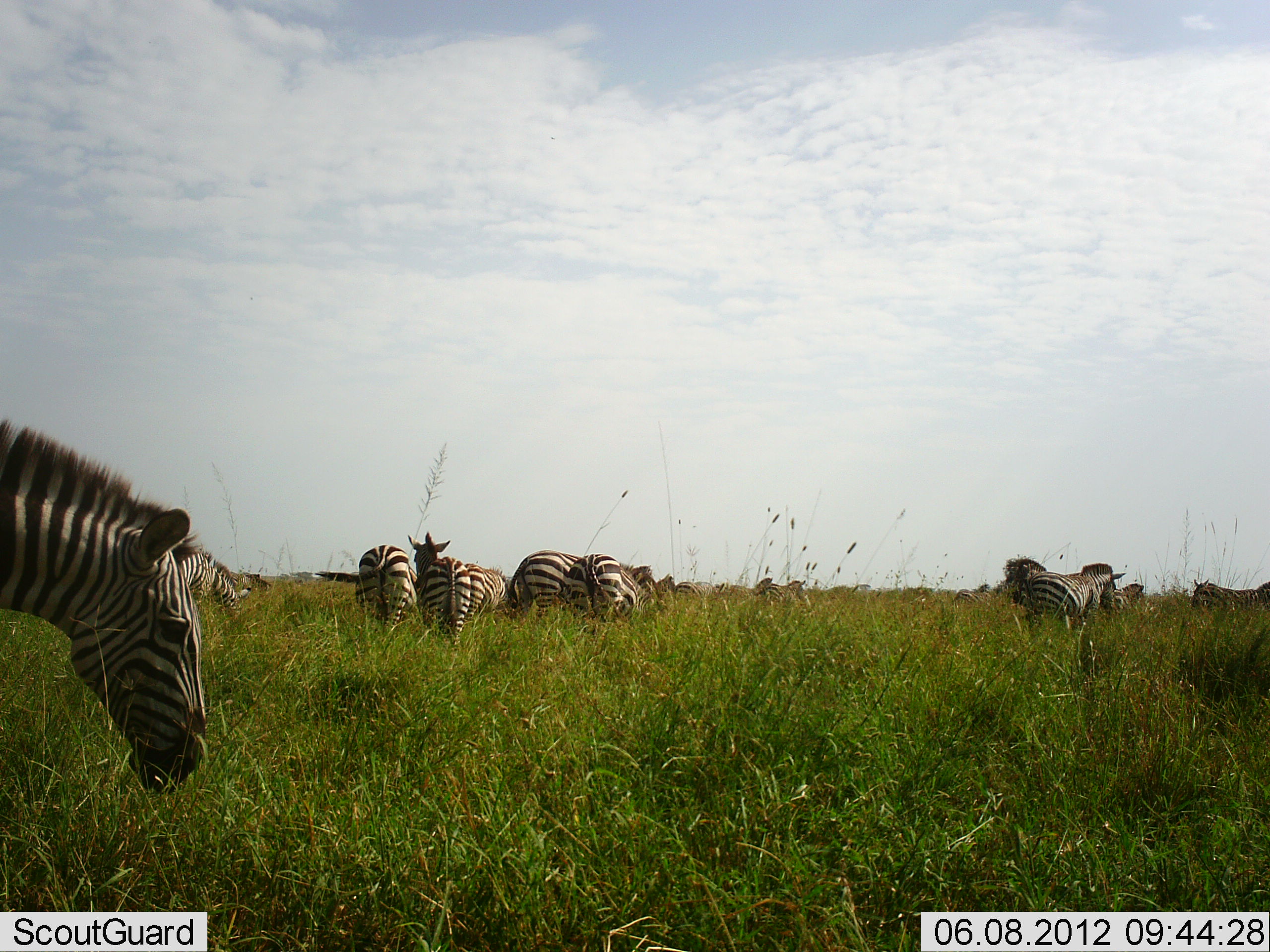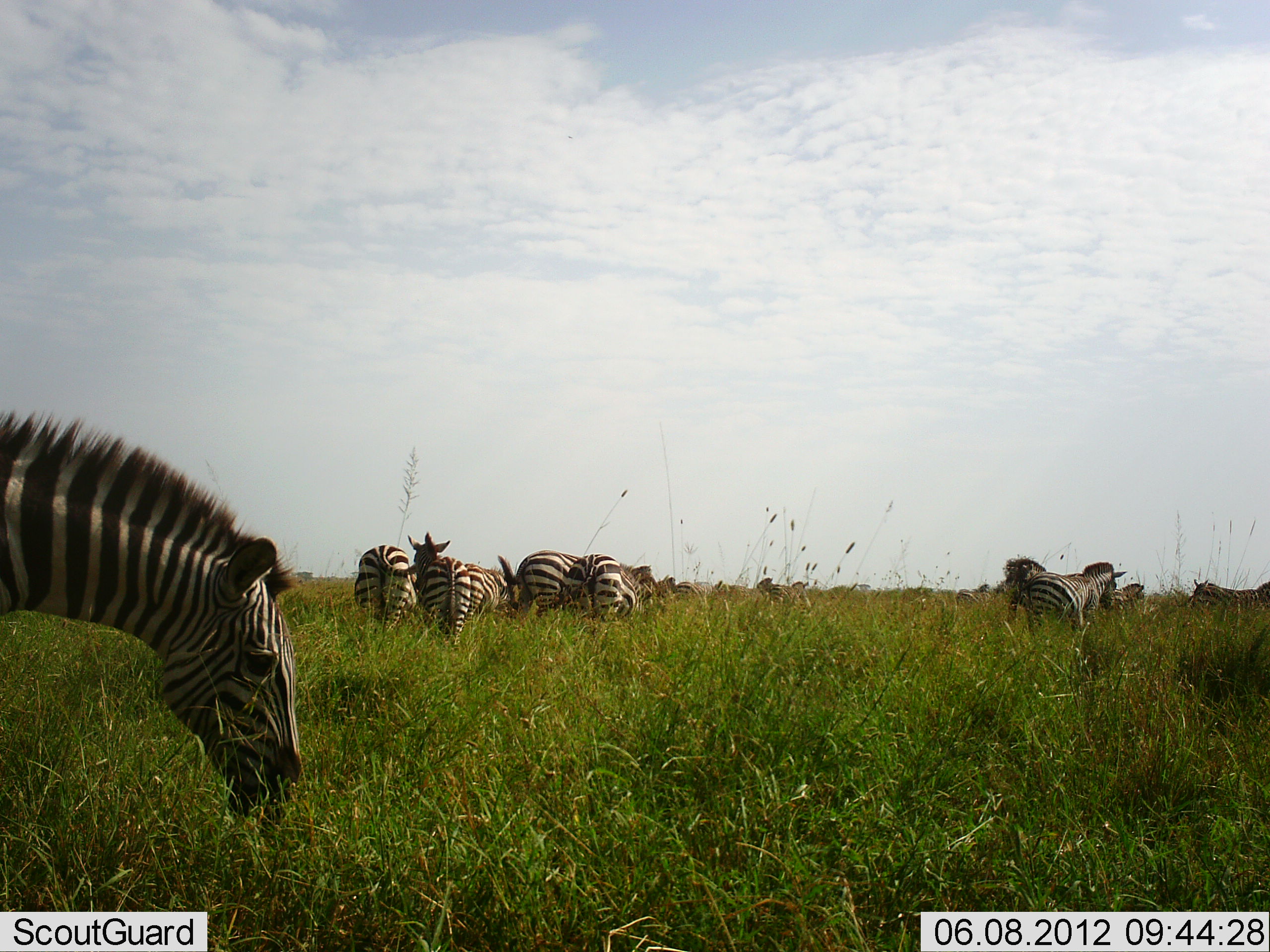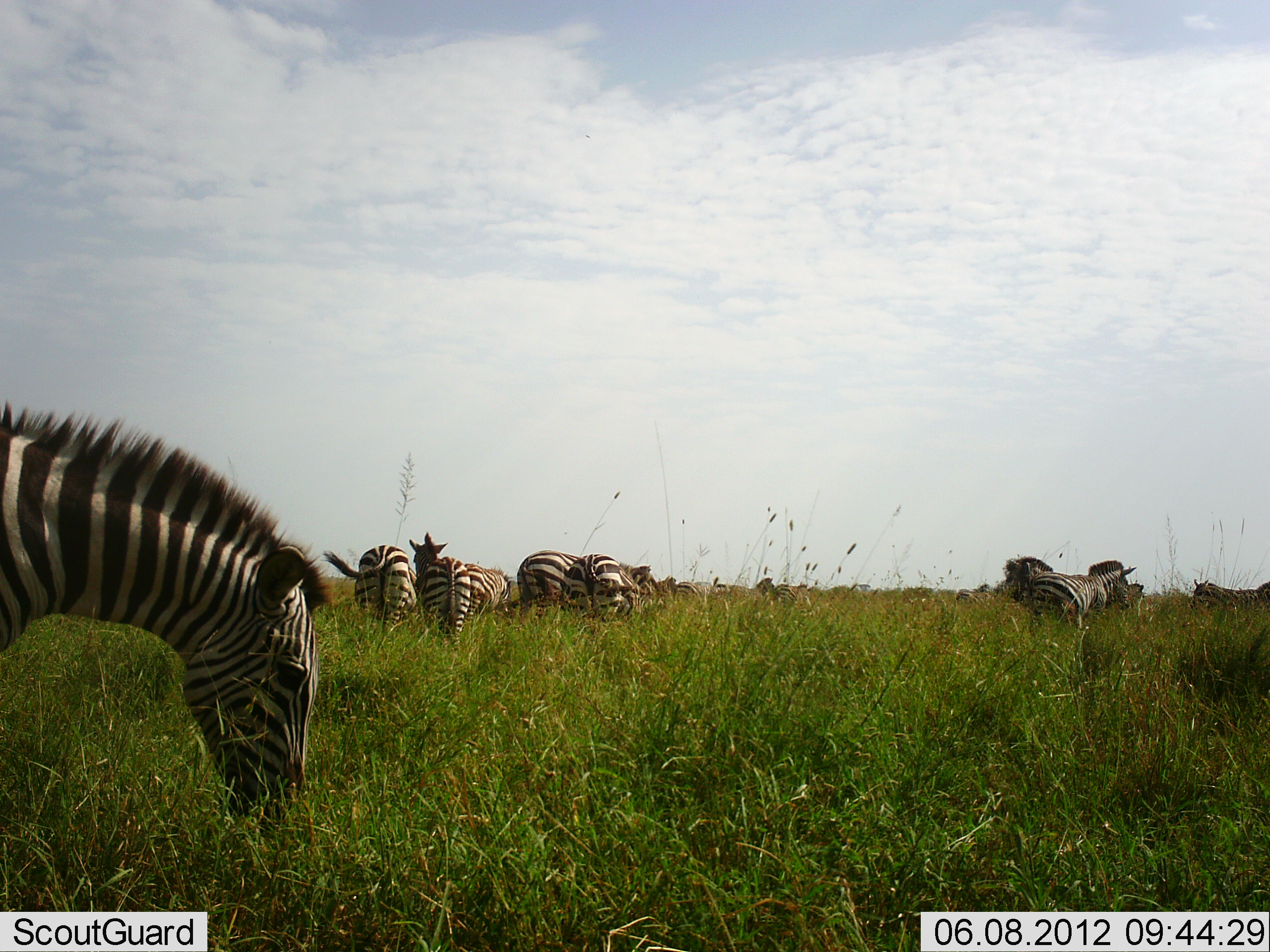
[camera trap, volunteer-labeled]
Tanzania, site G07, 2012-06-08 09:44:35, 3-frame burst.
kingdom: Animalia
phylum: Chordata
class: Mammalia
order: Perissodactyla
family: Equidae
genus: Equus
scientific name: Equus quagga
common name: plains zebra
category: zebra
Zebra (plains zebra) (Equus quagga), count 9. Behavior (volunteer vote fractions): standing 60%, resting 0%, moving 20%, interacting 0%. Young present (vote fraction): 0%. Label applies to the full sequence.